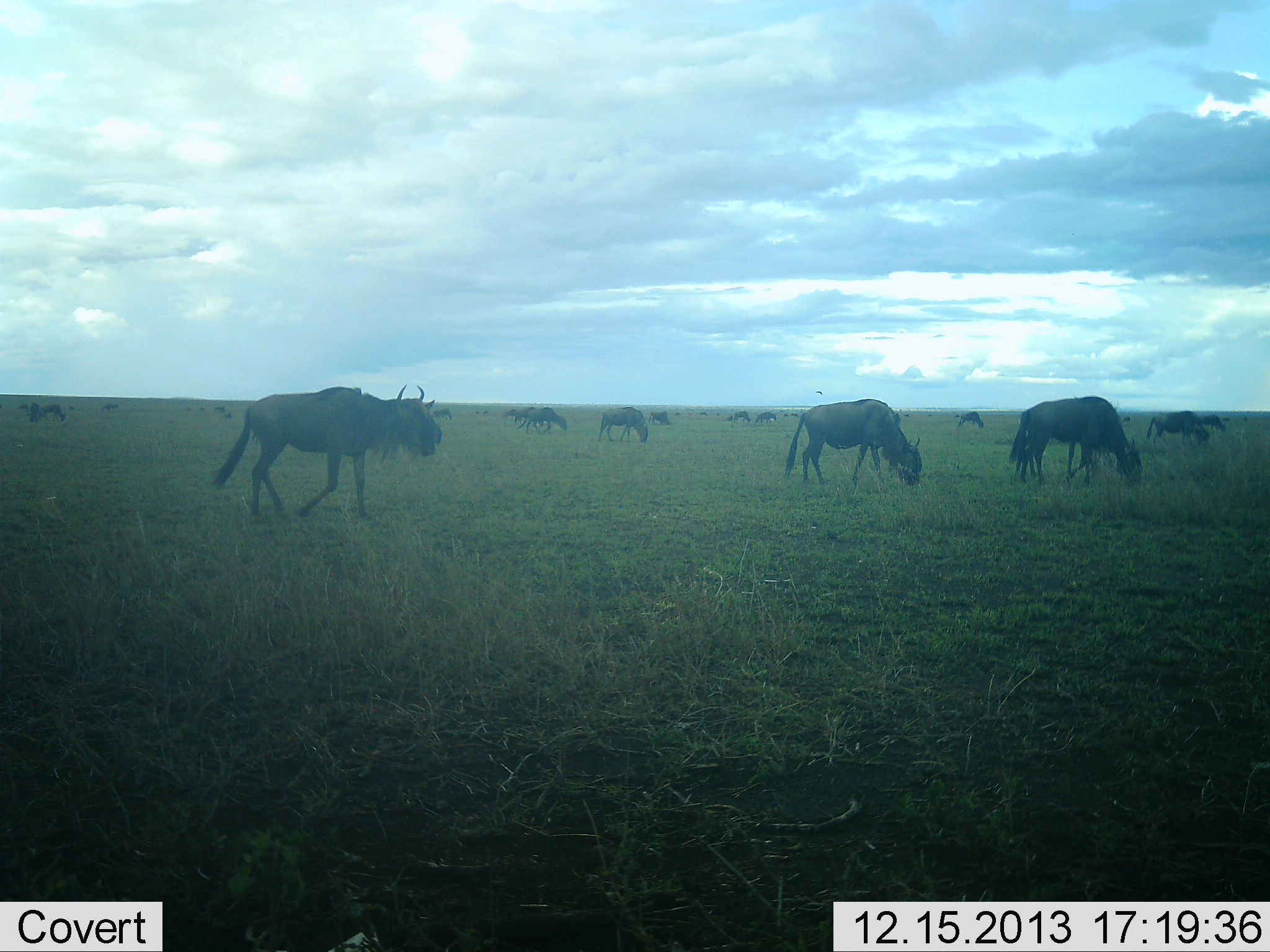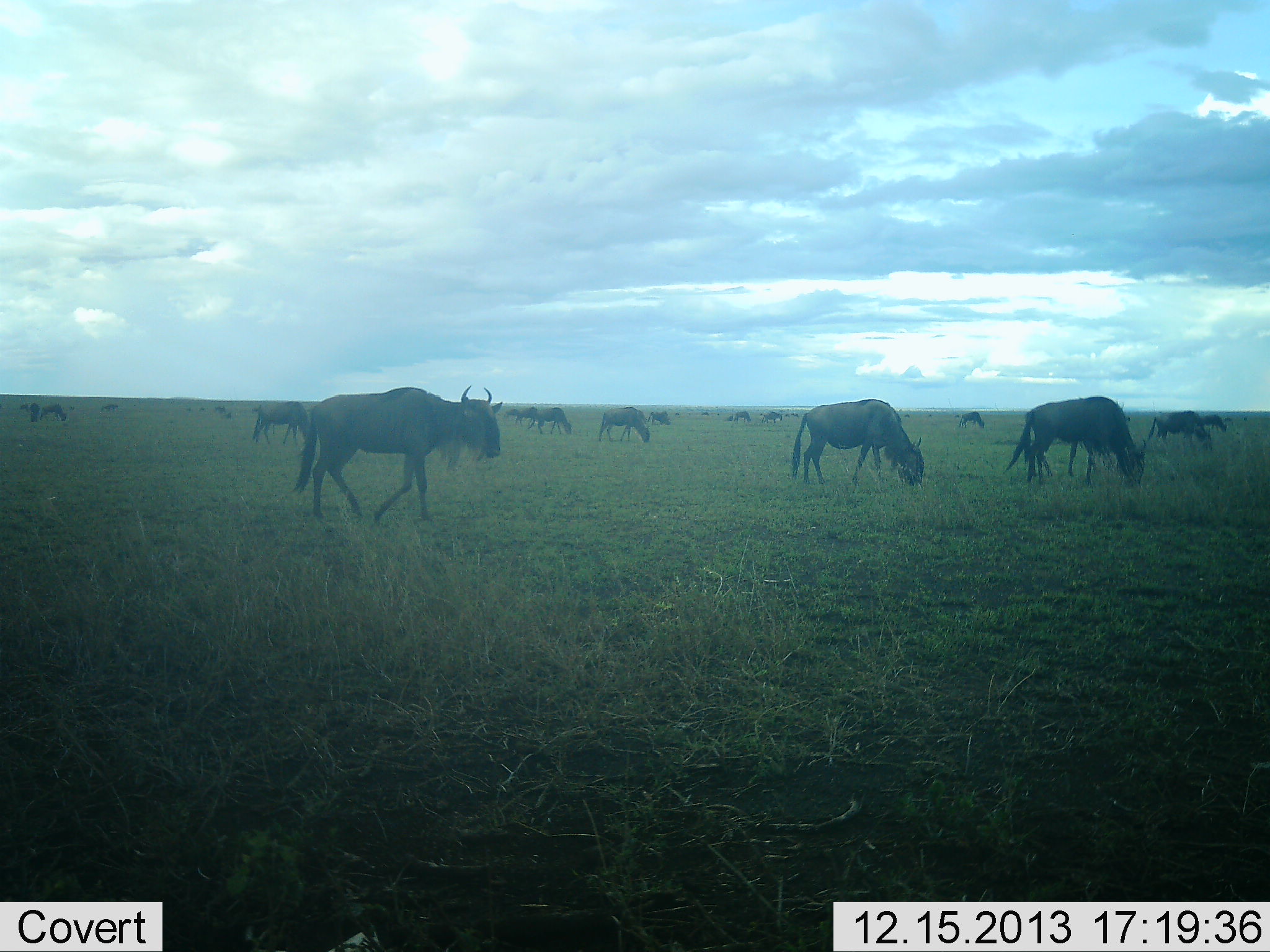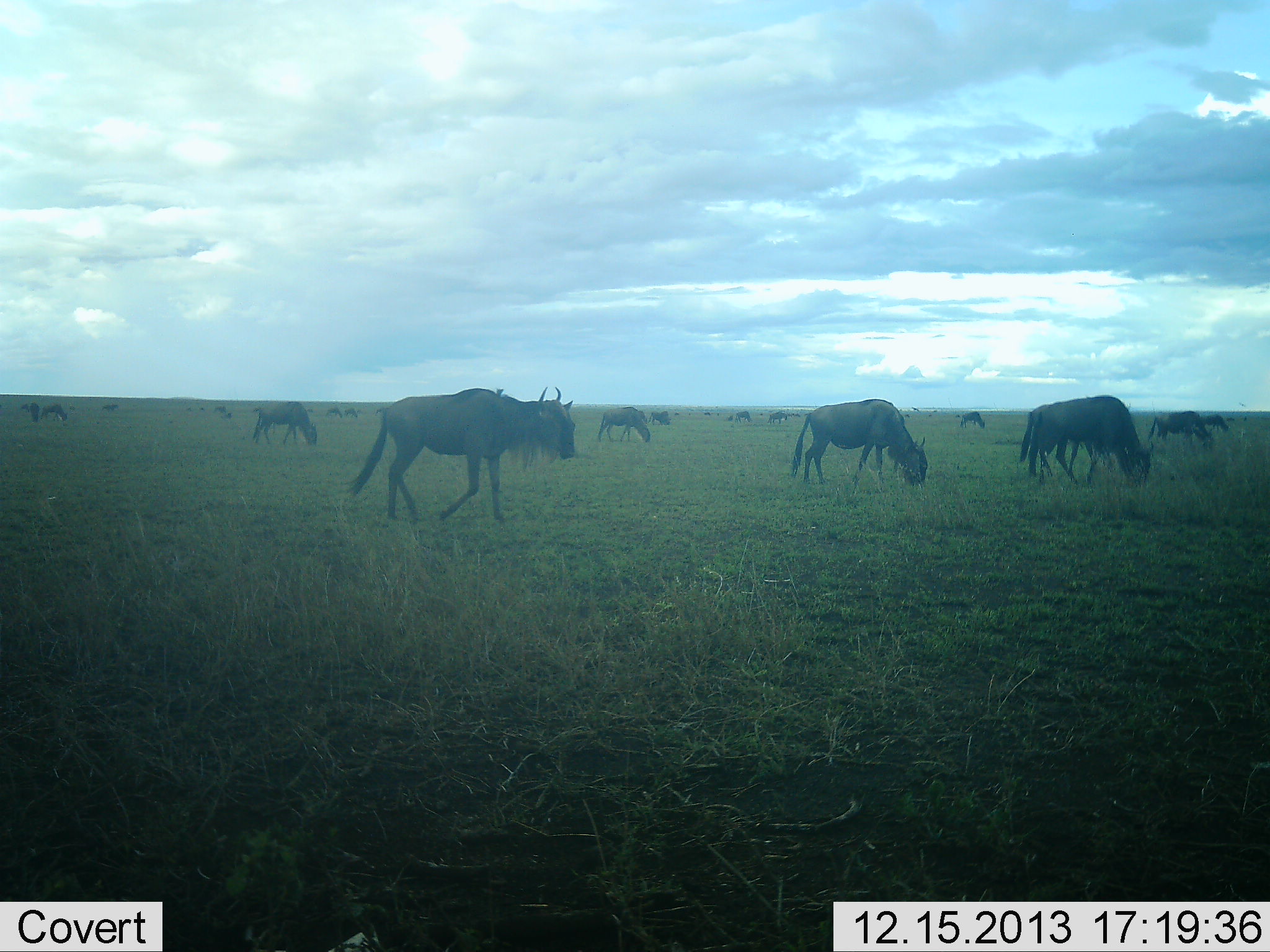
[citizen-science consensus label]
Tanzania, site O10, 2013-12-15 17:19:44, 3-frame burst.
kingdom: Animalia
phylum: Chordata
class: Mammalia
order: Artiodactyla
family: Bovidae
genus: Connochaetes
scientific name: Connochaetes taurinus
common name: blue wildebeest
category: wildebeest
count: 11-50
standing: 20%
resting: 0%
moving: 90%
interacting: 0%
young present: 0%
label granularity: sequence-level